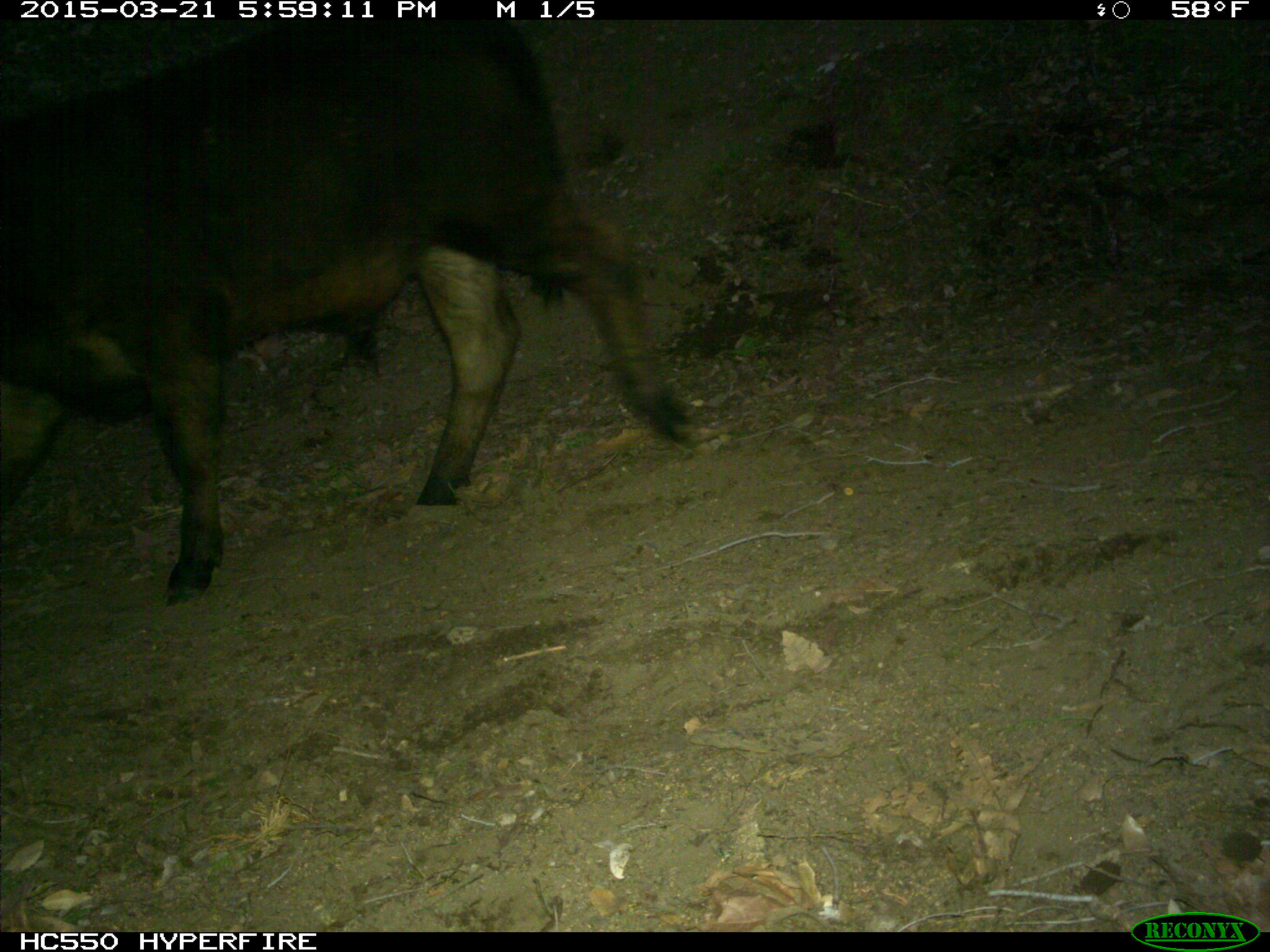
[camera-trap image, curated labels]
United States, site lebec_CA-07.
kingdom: Animalia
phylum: Chordata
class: Mammalia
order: Artiodactyla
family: Bovidae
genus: Bos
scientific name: Bos taurus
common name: domestic cow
Bos taurus (domestic cow).